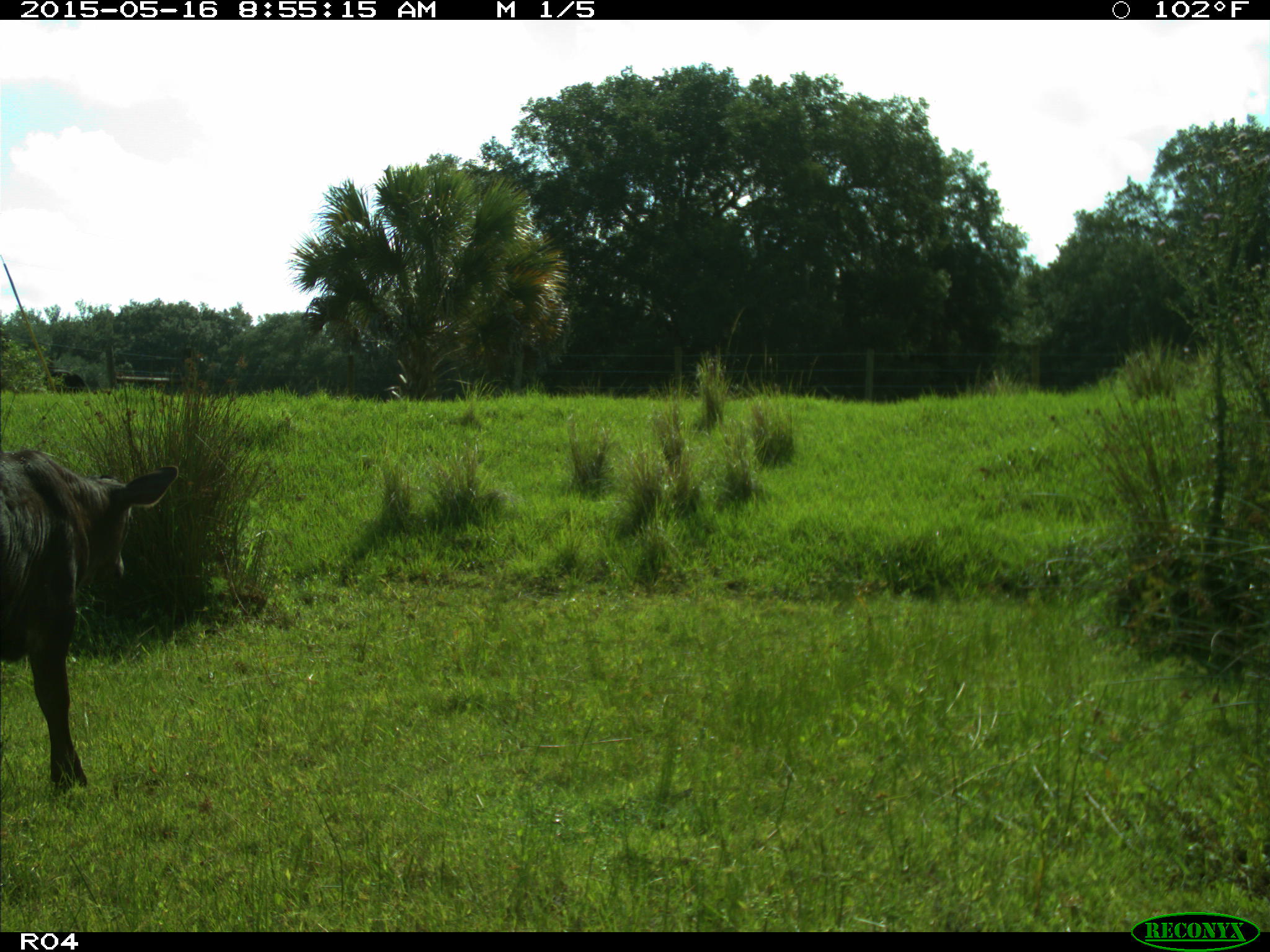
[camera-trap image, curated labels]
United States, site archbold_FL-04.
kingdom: Animalia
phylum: Chordata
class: Mammalia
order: Artiodactyla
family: Bovidae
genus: Bos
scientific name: Bos taurus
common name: domestic cow